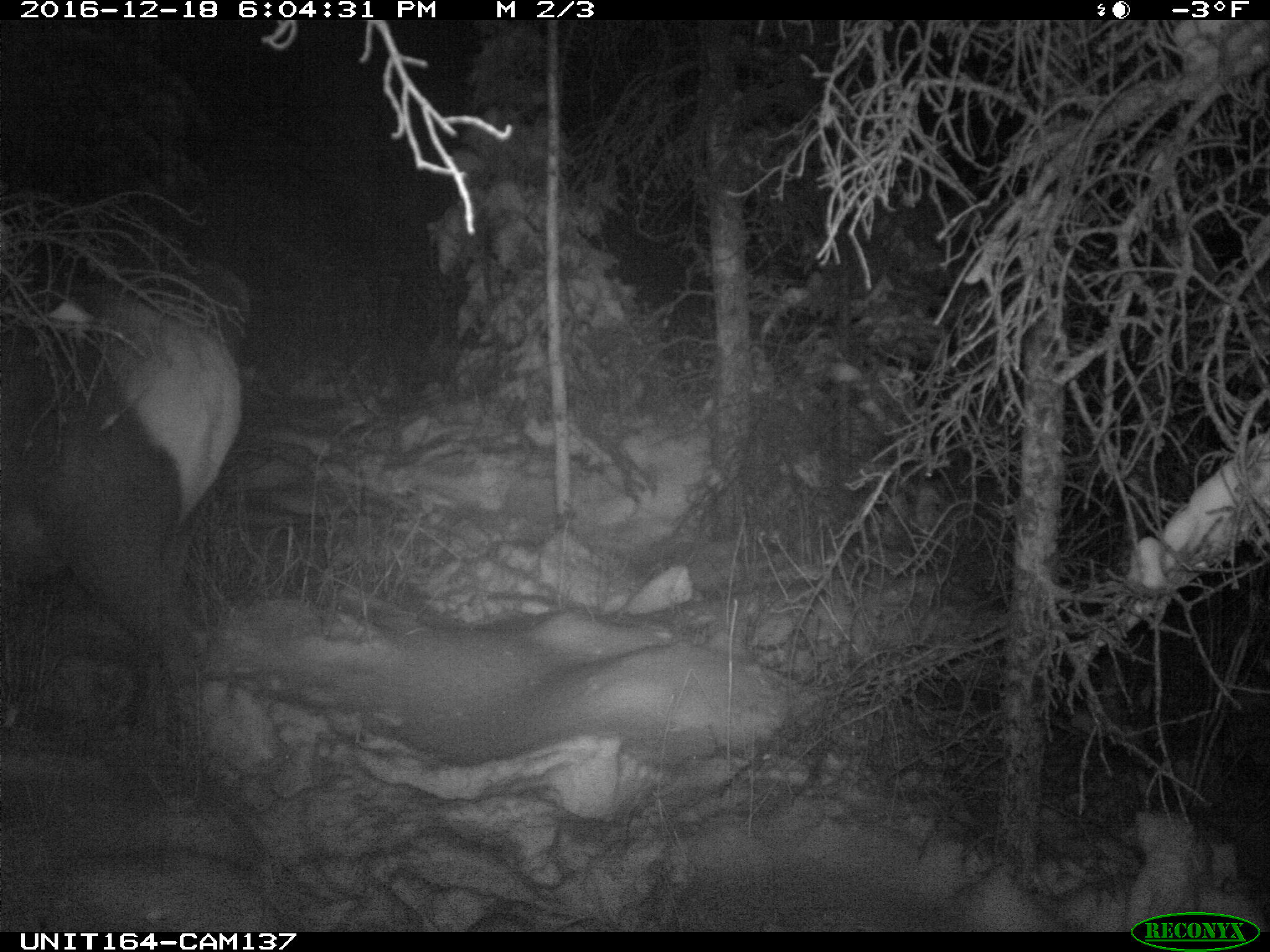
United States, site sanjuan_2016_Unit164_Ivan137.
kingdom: Animalia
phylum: Chordata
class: Mammalia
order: Artiodactyla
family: Cervidae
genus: Cervus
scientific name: Cervus elaphus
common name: red deer